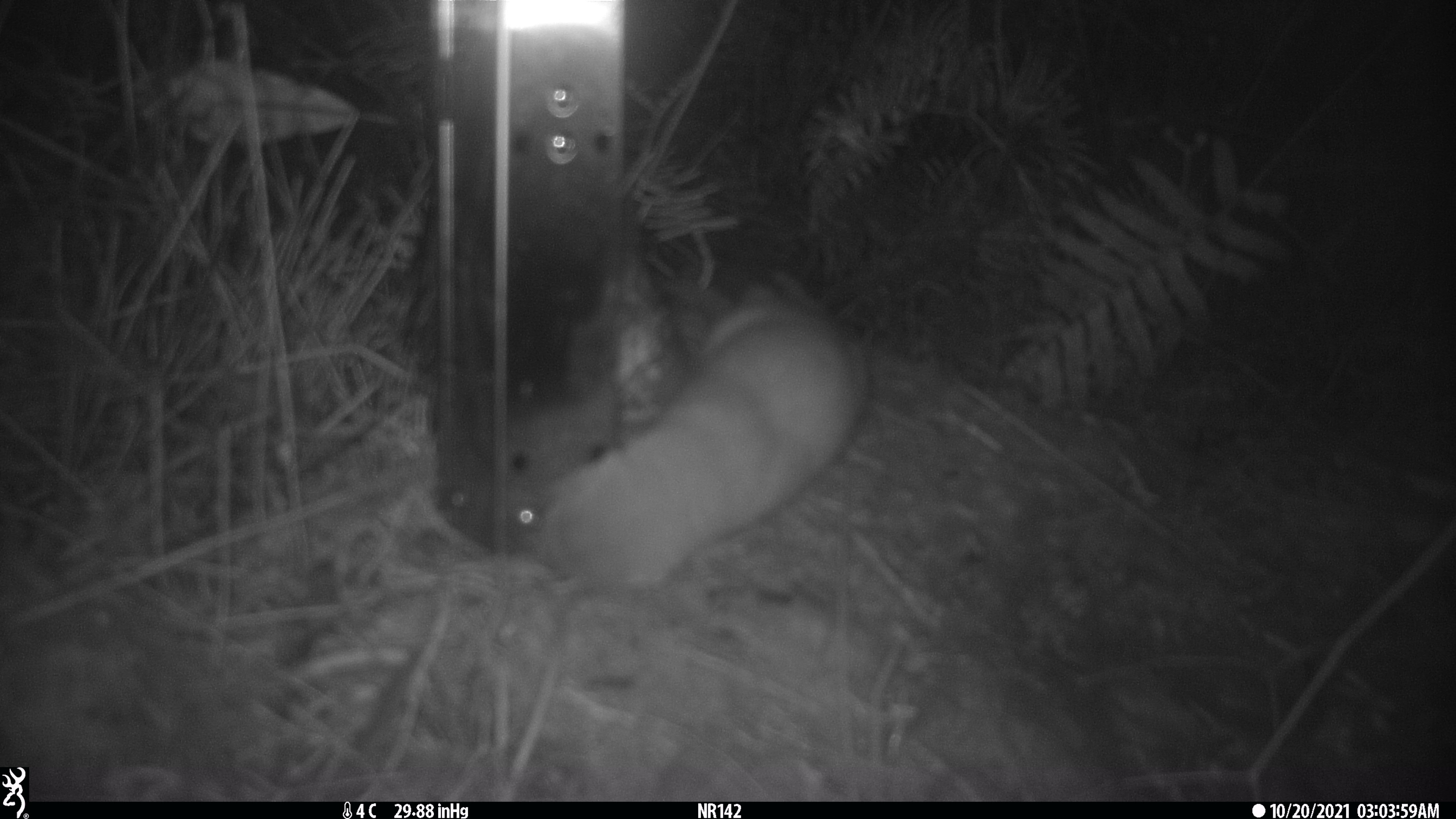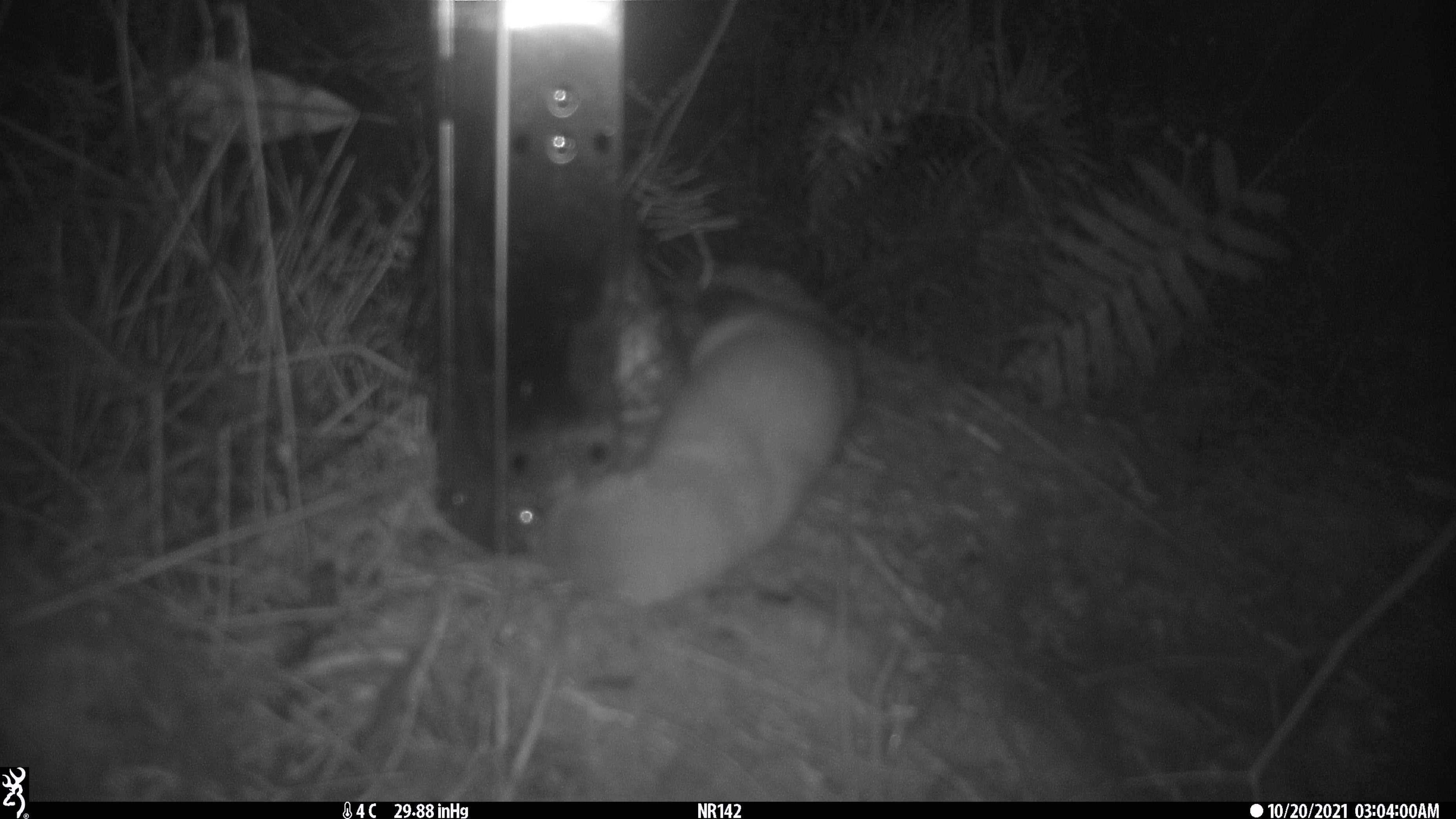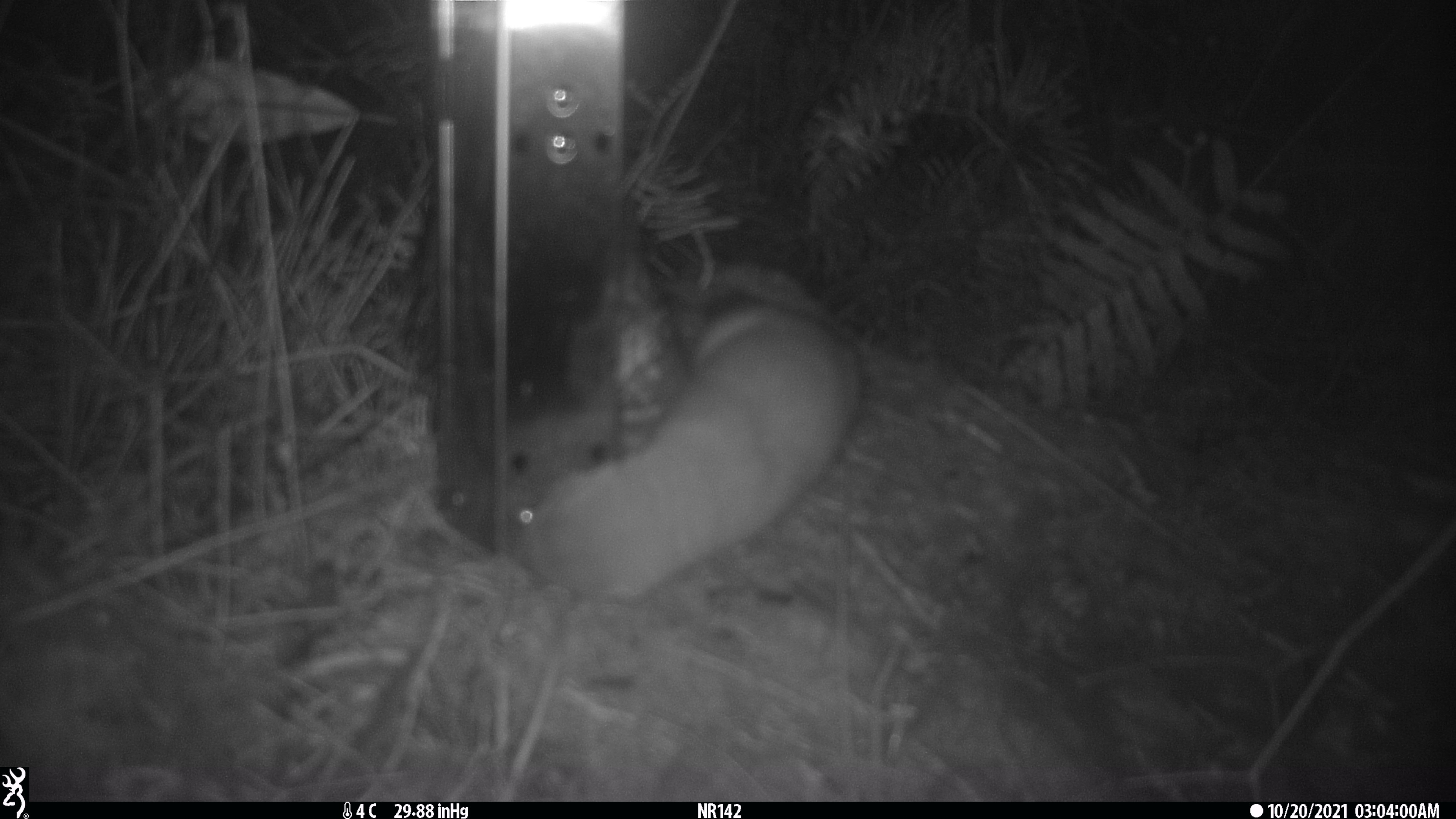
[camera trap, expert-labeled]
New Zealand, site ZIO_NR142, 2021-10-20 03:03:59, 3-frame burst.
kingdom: Animalia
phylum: Chordata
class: Mammalia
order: Carnivora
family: Mustelidae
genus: Mustela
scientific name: Mustela erminea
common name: stoat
Stoat (Mustela erminea).